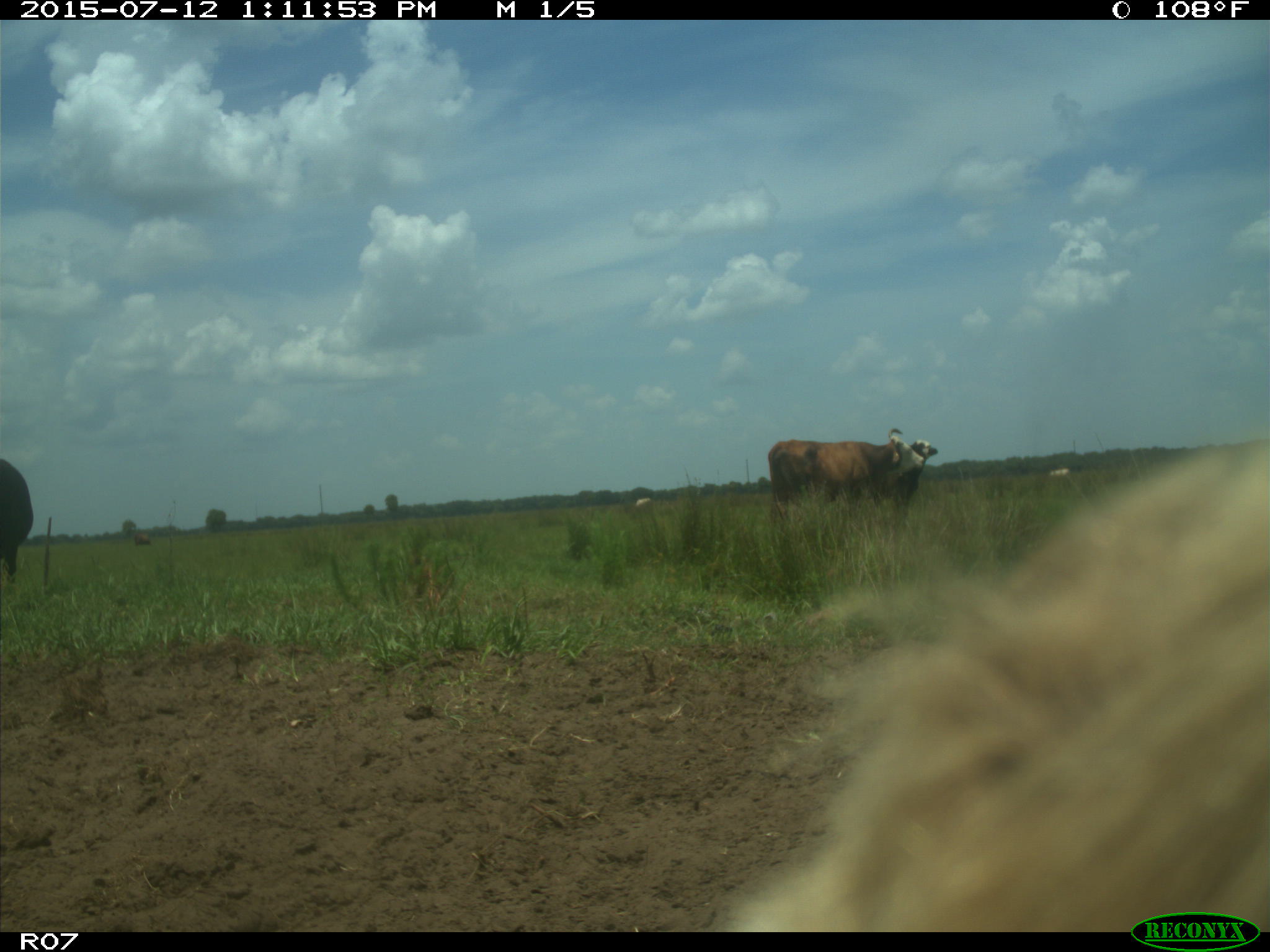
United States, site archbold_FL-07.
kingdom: Animalia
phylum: Chordata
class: Mammalia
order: Artiodactyla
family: Bovidae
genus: Bos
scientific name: Bos taurus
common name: domestic cow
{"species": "Bos taurus (domestic cow)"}